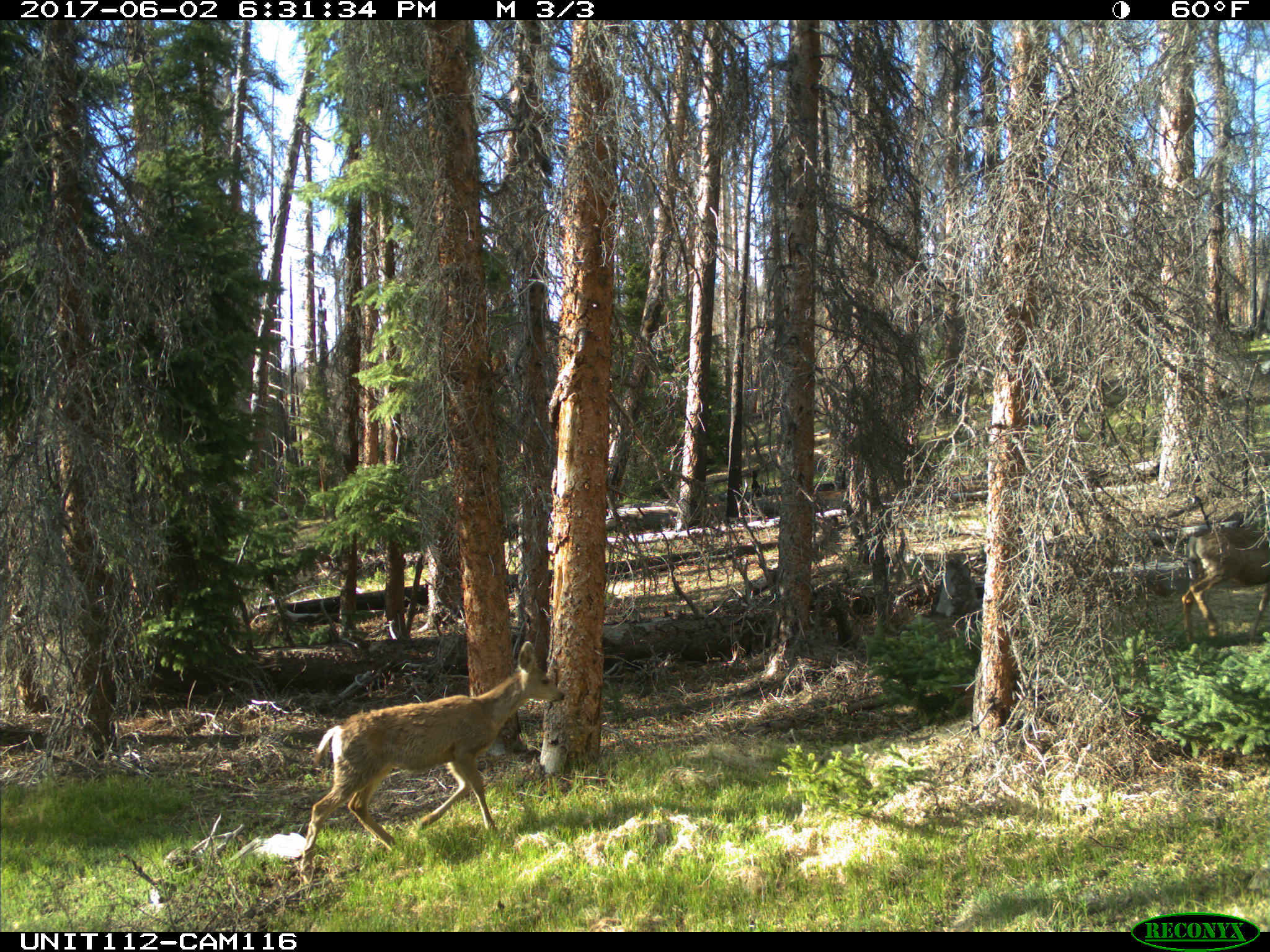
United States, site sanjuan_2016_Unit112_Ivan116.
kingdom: Animalia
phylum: Chordata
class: Mammalia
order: Artiodactyla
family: Cervidae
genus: Odocoileus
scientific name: Odocoileus hemionus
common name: mule deer